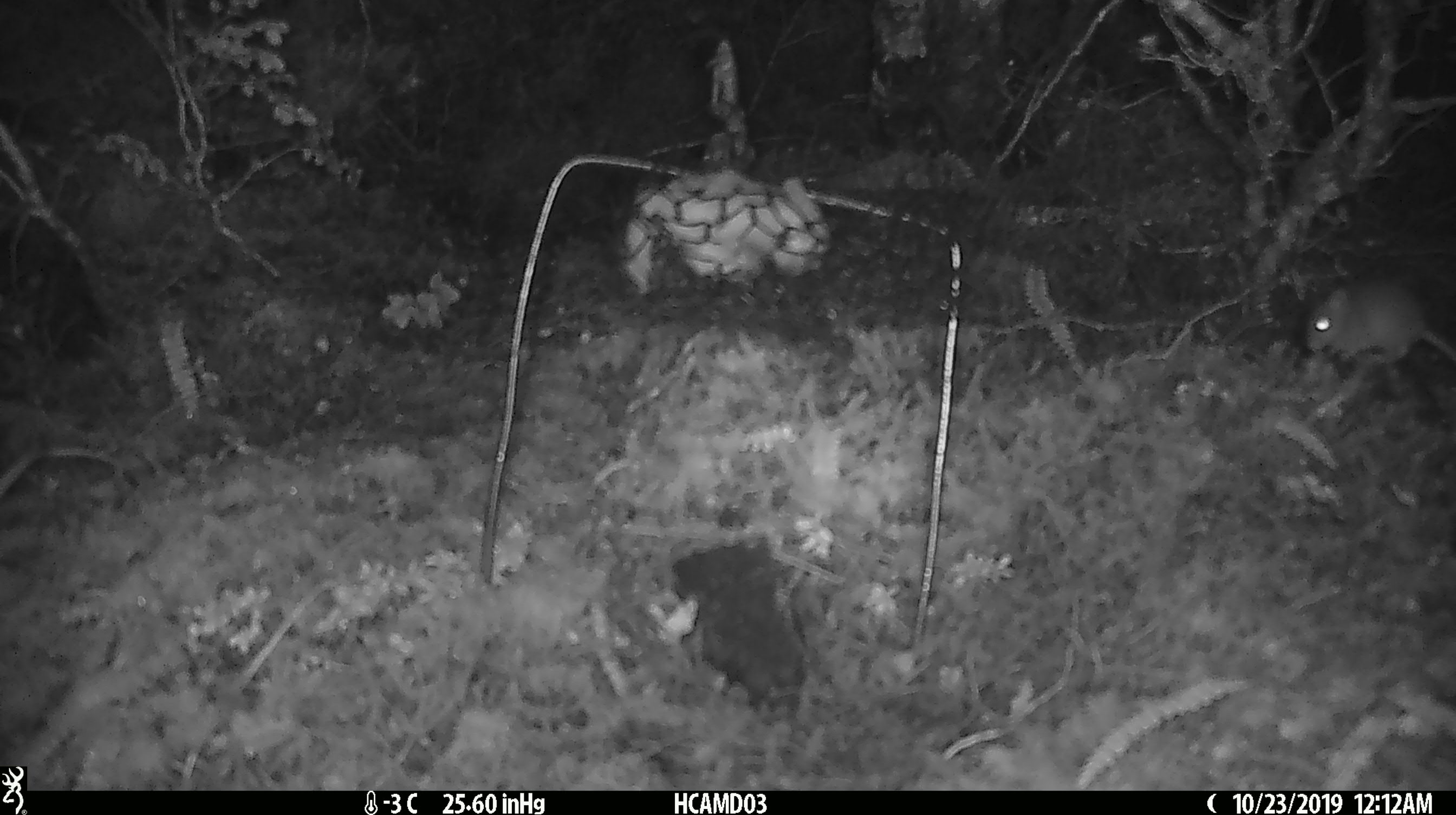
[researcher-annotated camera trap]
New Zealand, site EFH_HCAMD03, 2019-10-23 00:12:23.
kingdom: Animalia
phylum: Chordata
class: Mammalia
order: Rodentia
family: Muridae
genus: Mus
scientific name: Mus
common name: mouse